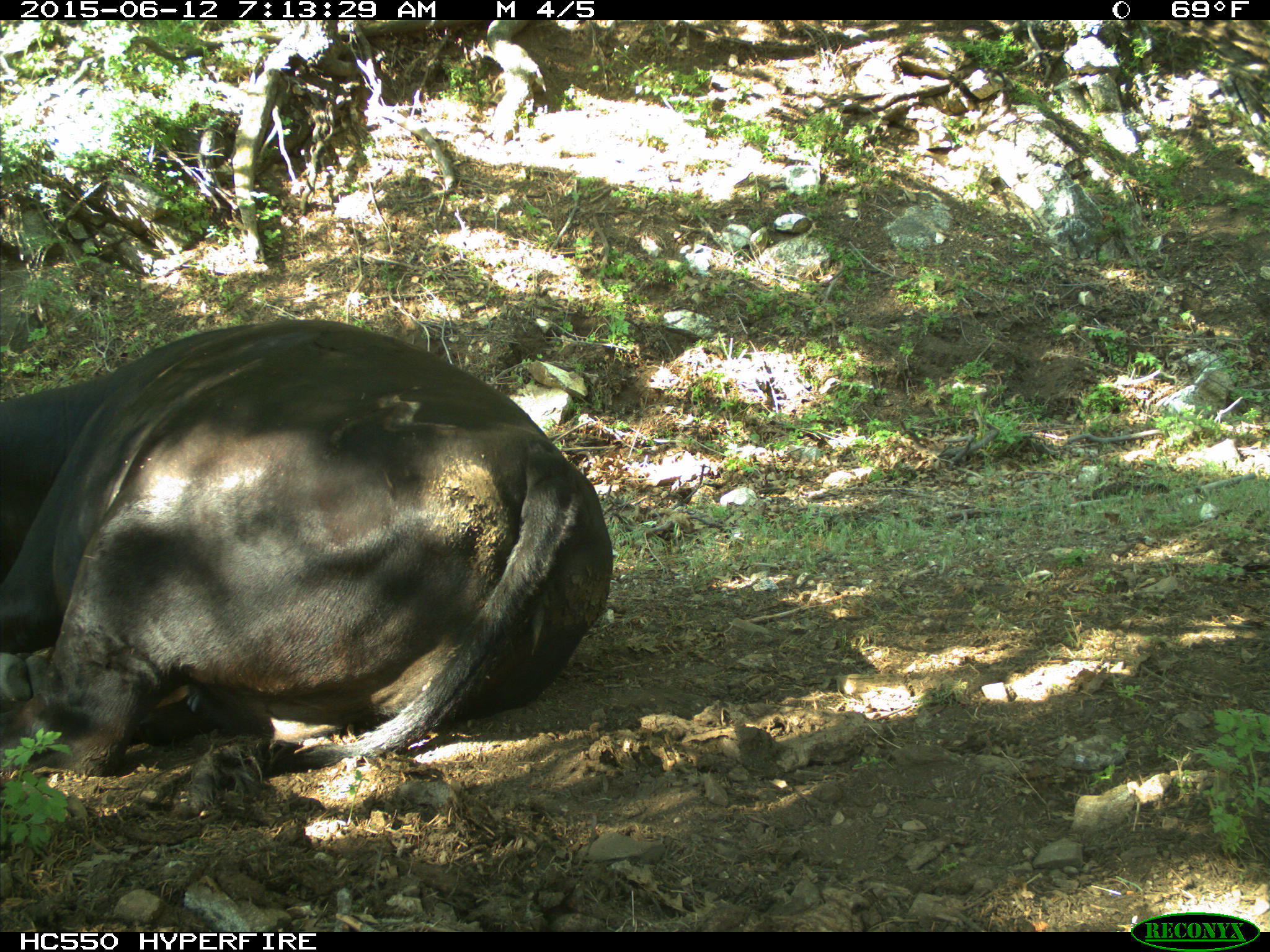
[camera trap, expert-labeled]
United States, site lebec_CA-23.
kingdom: Animalia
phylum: Chordata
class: Mammalia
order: Artiodactyla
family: Bovidae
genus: Bos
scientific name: Bos taurus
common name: domestic cow